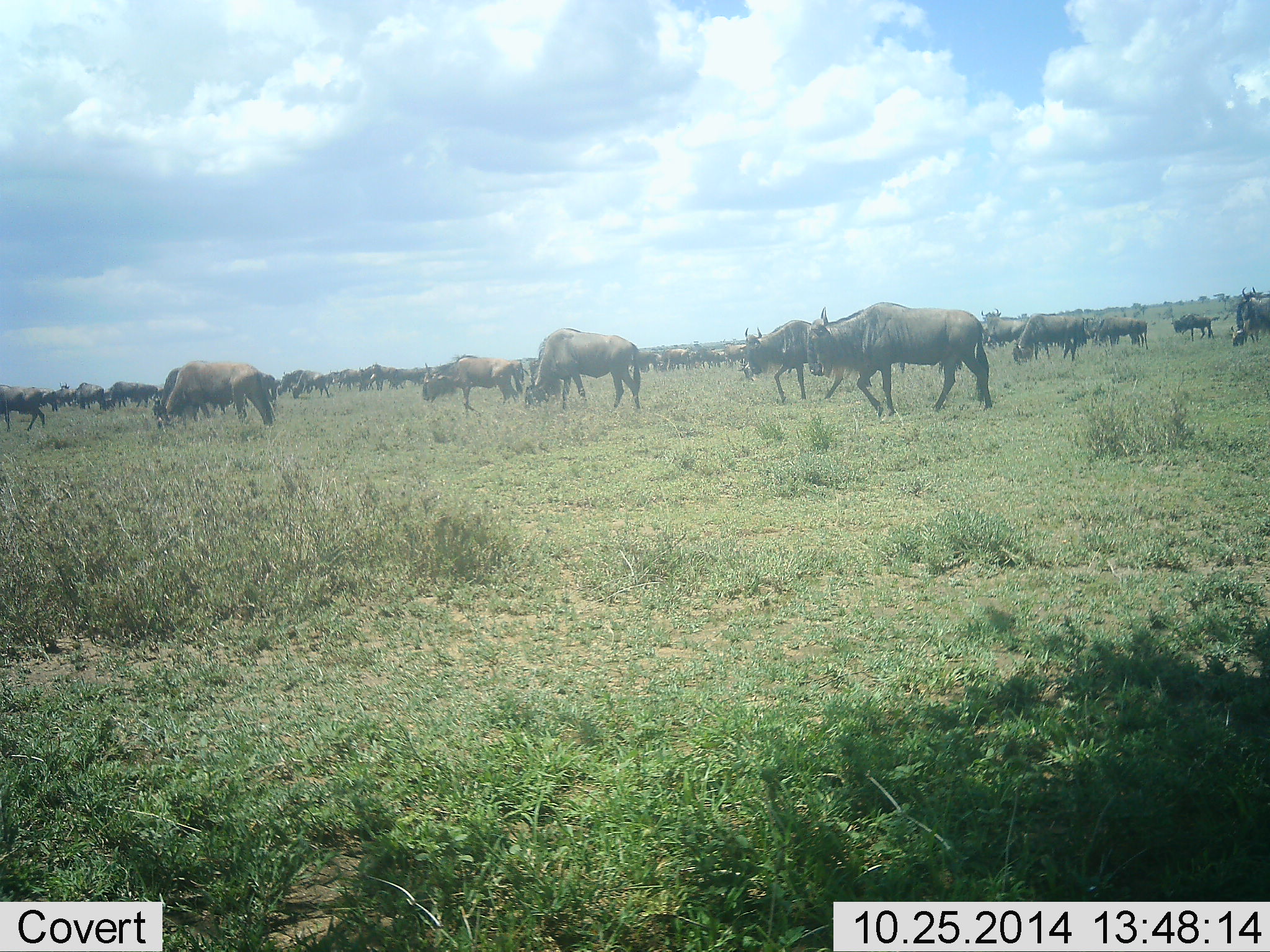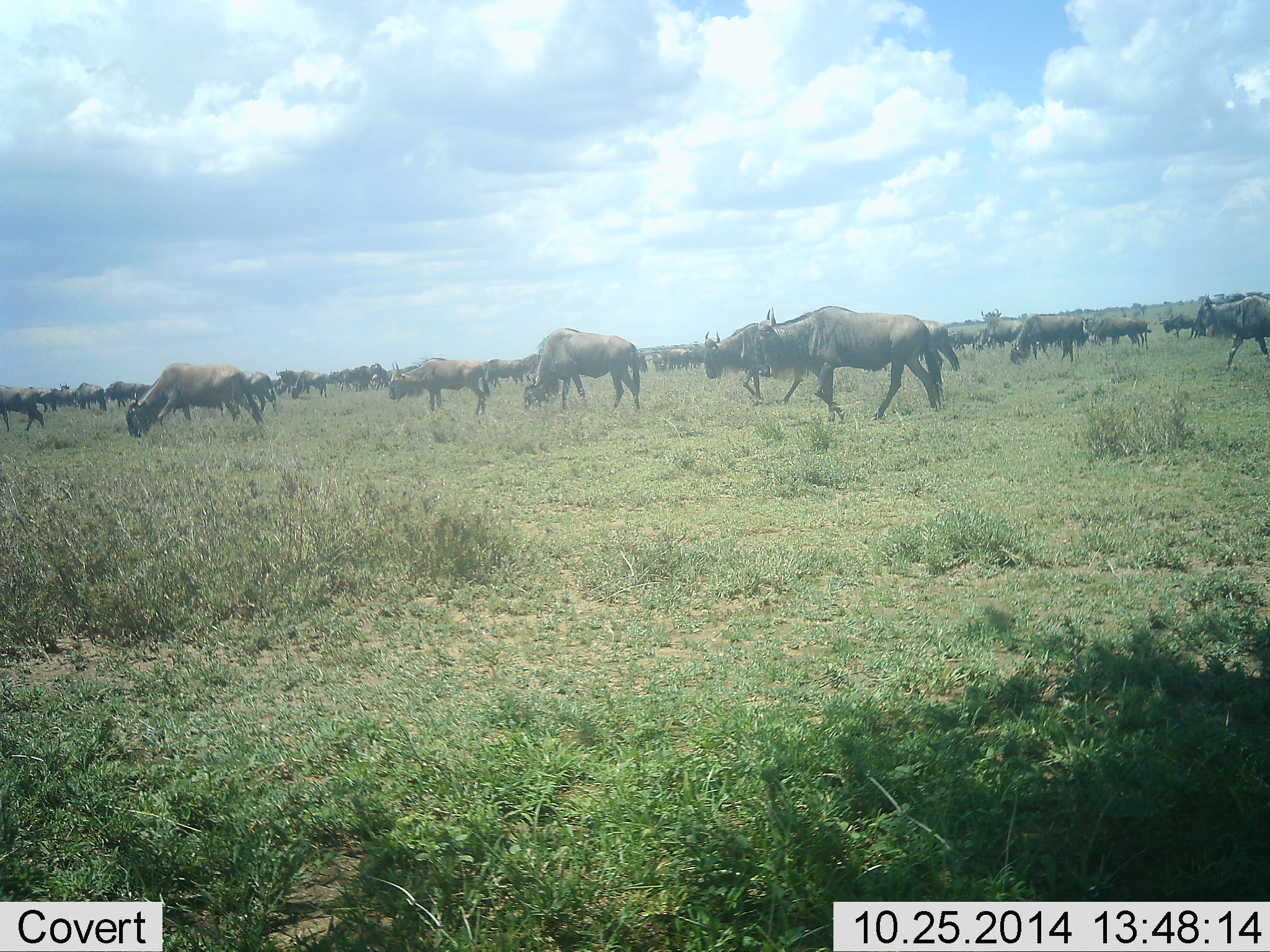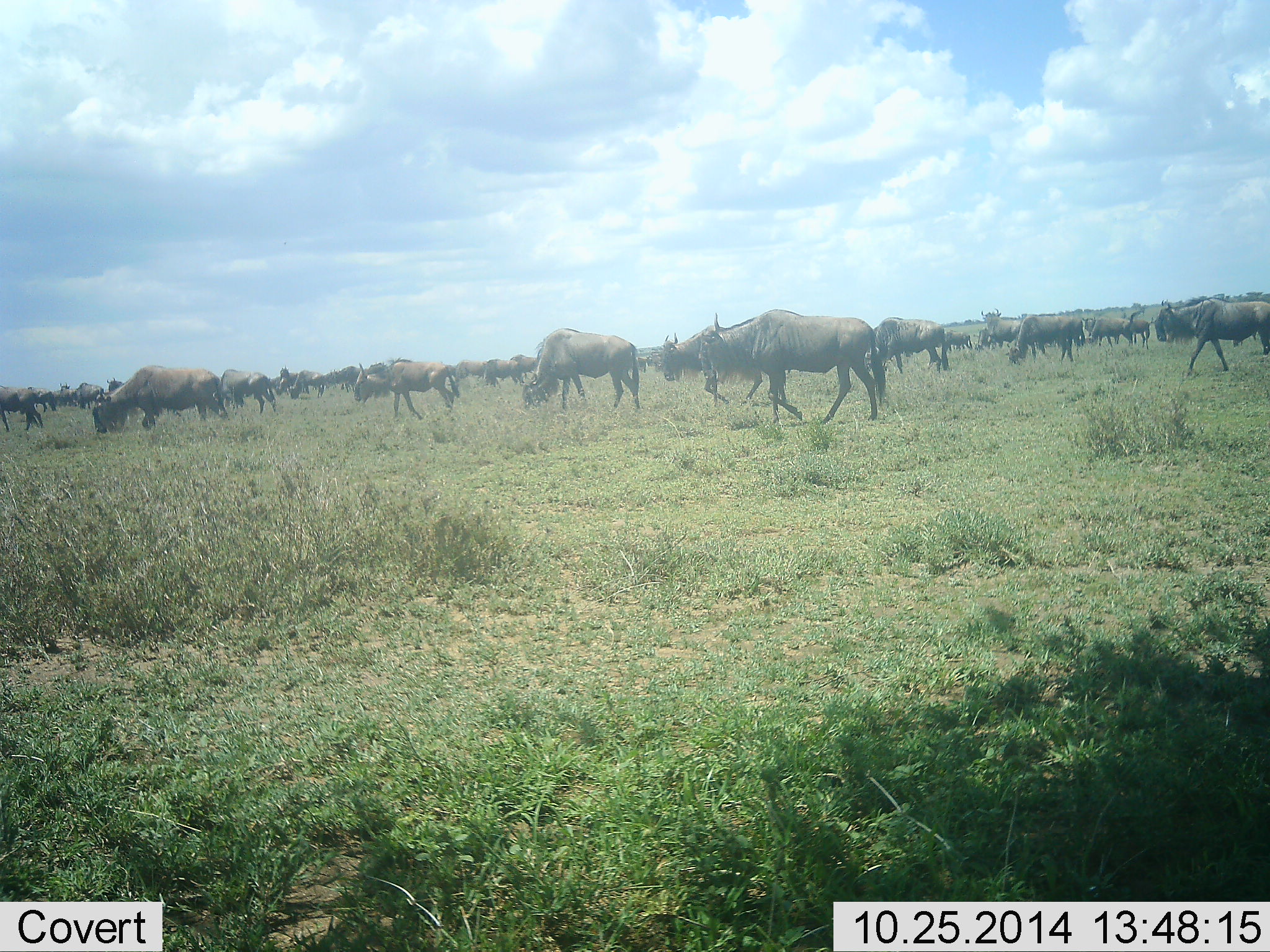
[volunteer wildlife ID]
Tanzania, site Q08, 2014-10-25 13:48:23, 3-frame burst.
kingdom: Animalia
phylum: Chordata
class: Mammalia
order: Artiodactyla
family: Bovidae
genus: Connochaetes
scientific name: Connochaetes taurinus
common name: blue wildebeest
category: wildebeest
Wildebeest (blue wildebeest) (Connochaetes taurinus), count 51+. Behavior (volunteer vote fractions): standing 40%, resting 0%, moving 90%, interacting 0%. Young present (vote fraction): 0%. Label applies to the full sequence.